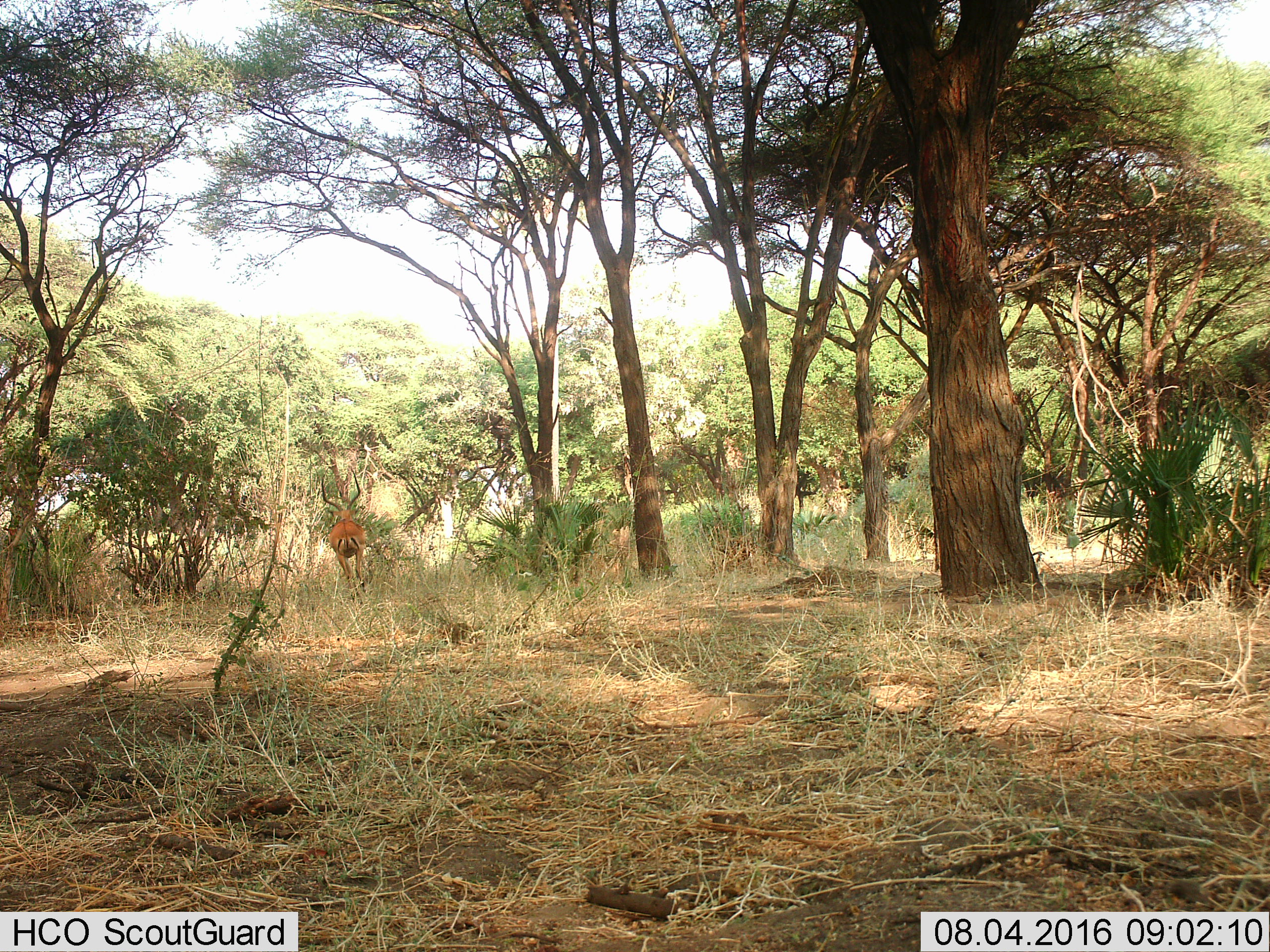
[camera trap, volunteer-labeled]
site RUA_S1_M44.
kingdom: Animalia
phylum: Chordata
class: Mammalia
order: Artiodactyla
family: Bovidae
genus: Aepyceros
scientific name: Aepyceros melampus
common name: impala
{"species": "impala (Aepyceros melampus)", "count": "1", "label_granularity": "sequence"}